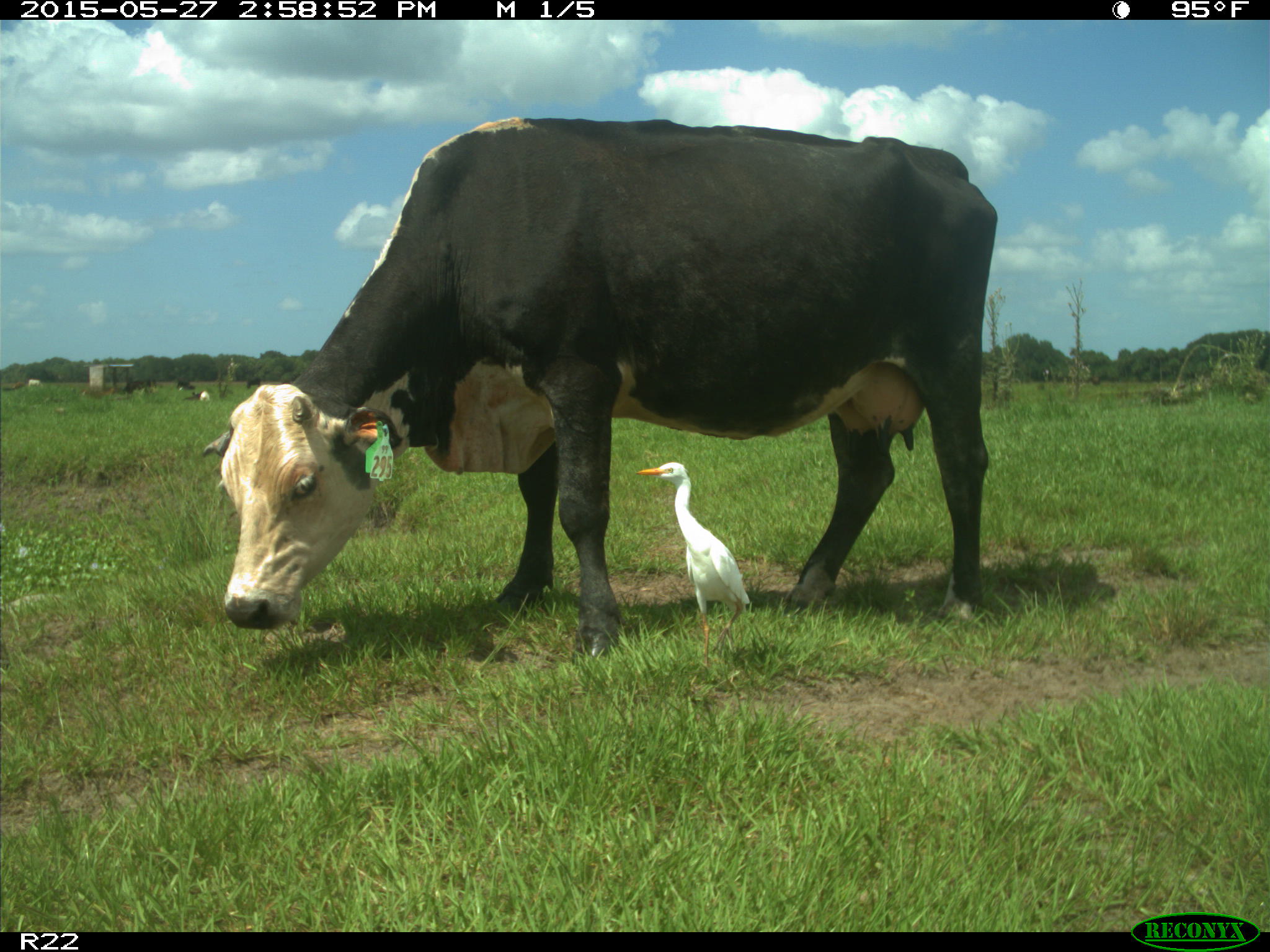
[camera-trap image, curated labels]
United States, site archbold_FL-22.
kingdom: Animalia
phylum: Chordata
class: Mammalia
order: Artiodactyla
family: Bovidae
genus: Bos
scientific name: Bos taurus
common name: domestic cow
Bos taurus (domestic cow).